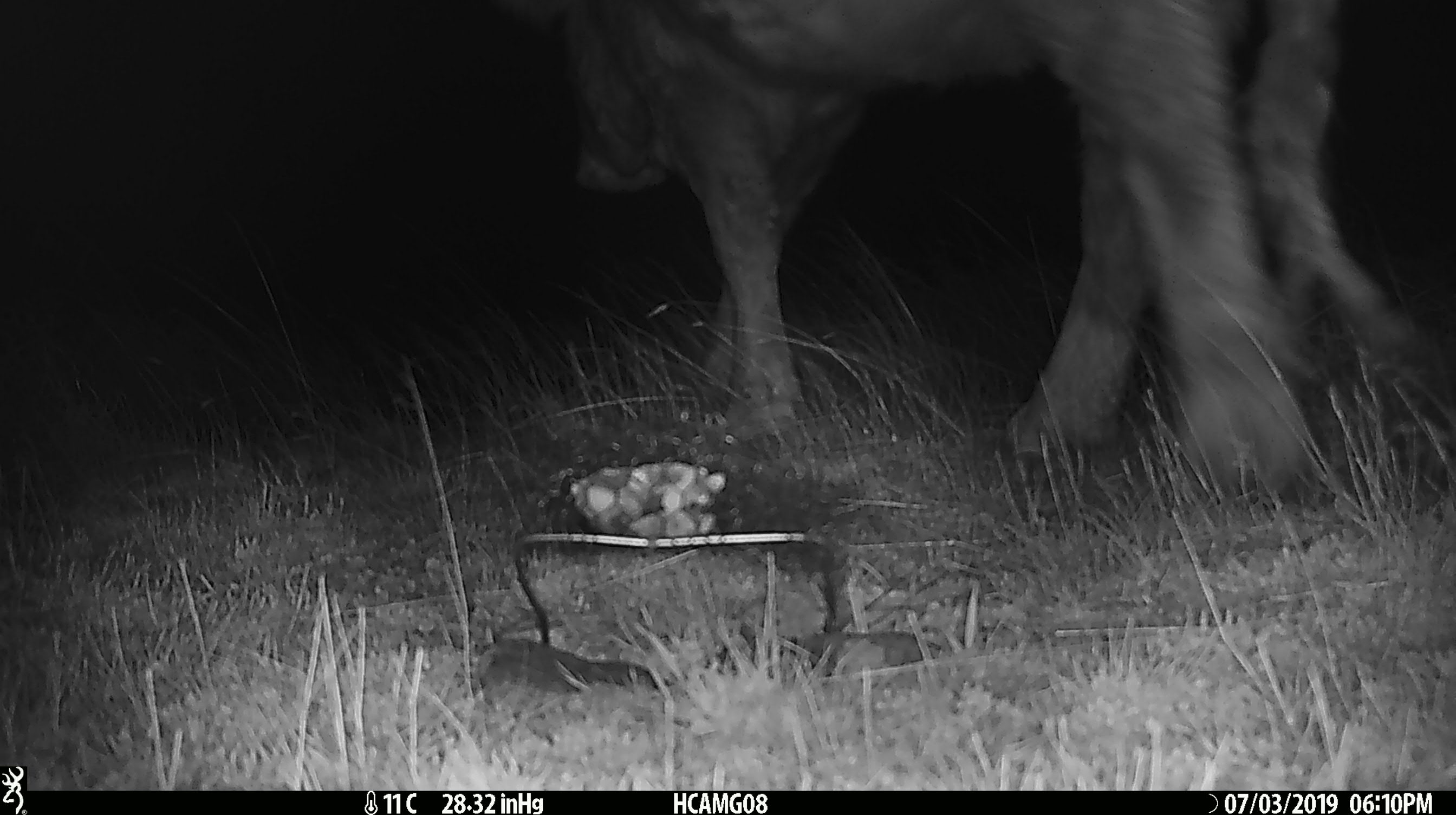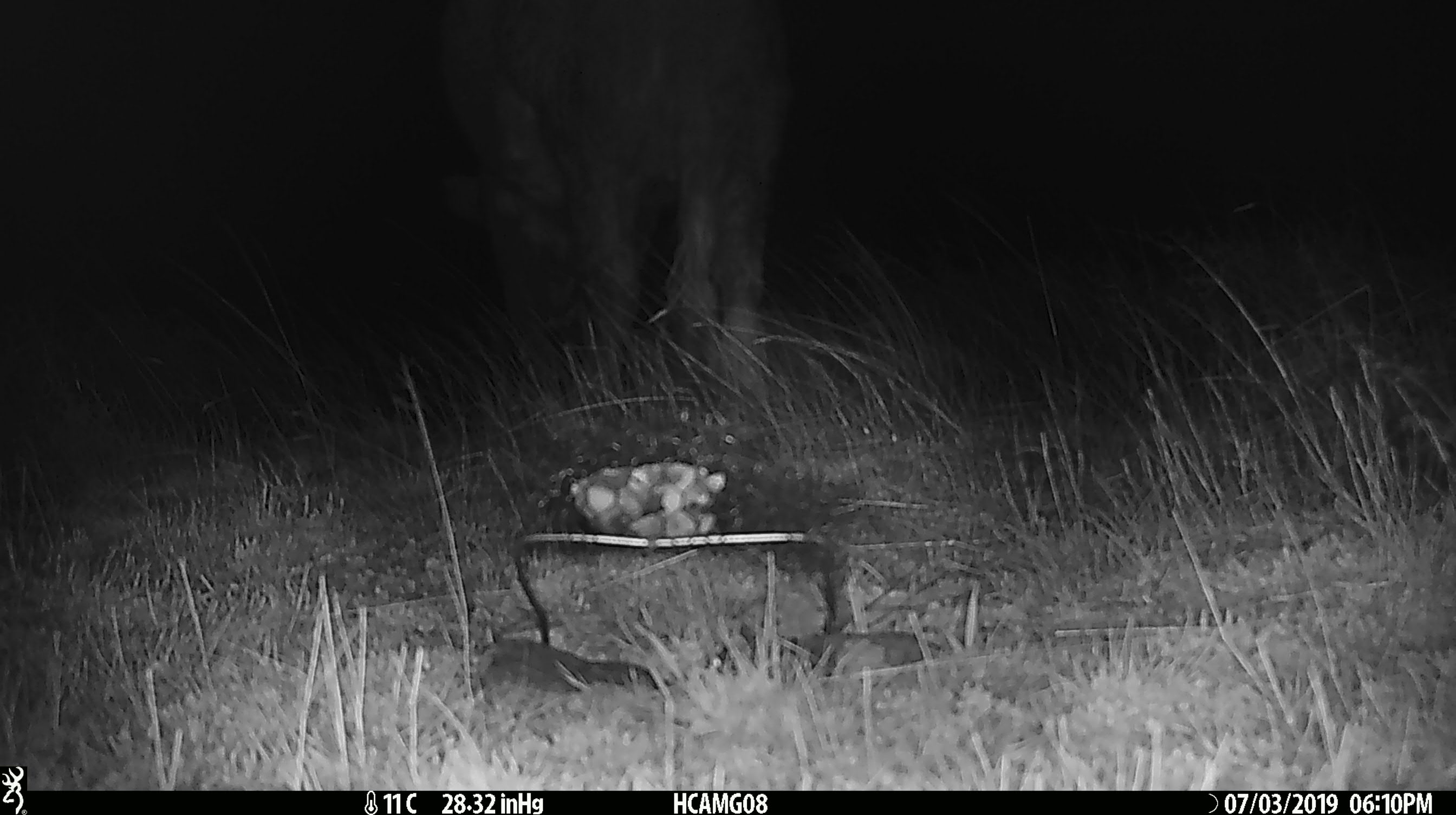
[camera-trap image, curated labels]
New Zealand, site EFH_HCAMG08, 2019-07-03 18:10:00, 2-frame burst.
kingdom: Animalia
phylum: Chordata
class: Mammalia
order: Artiodactyla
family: Bovidae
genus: Bos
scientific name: Bos taurus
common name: domestic cow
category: cow